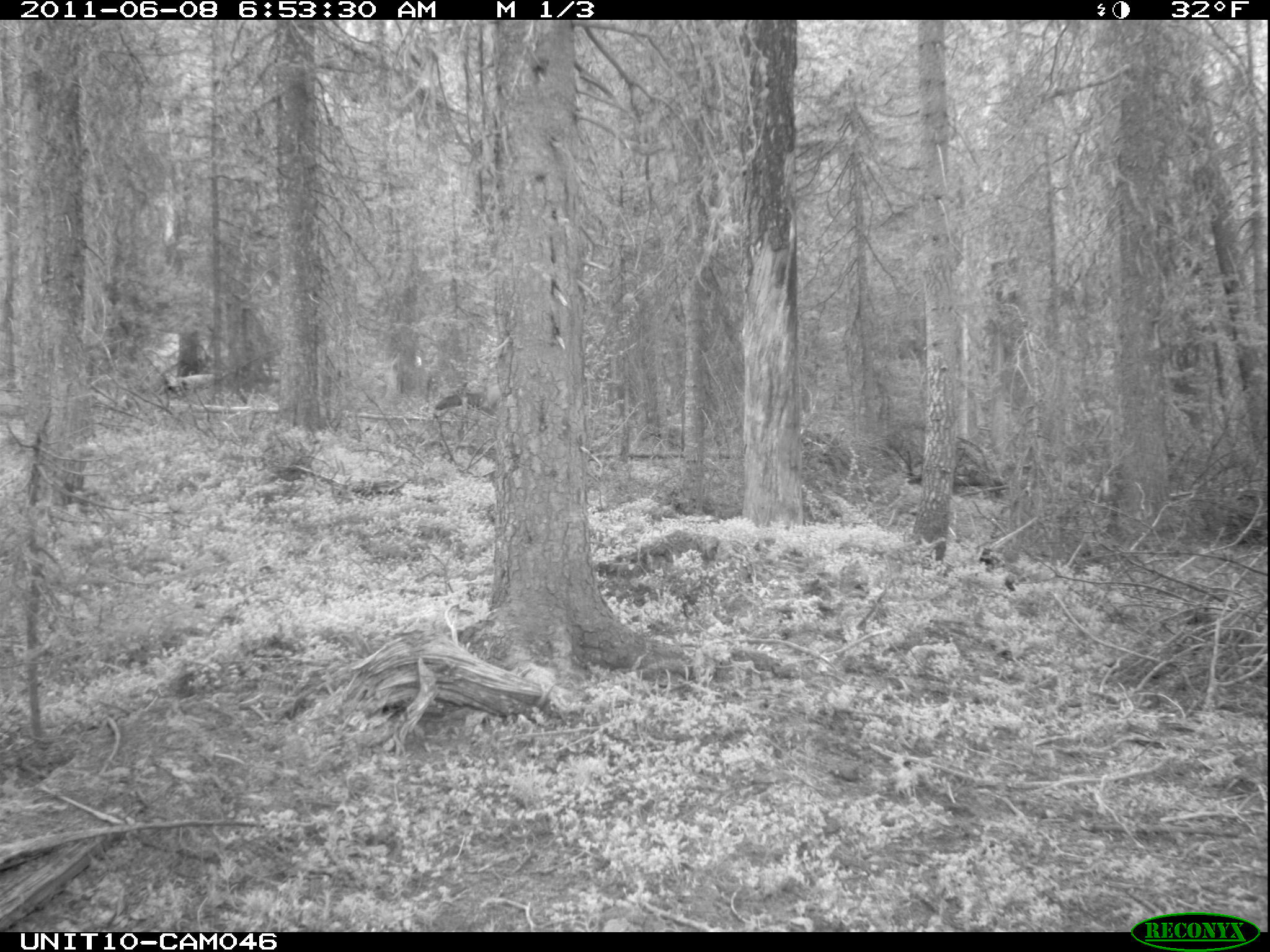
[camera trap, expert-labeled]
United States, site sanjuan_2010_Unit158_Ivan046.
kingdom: Animalia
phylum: Chordata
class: Mammalia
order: Artiodactyla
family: Cervidae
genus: Cervus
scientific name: Cervus elaphus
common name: red deer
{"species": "Cervus elaphus (red deer)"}